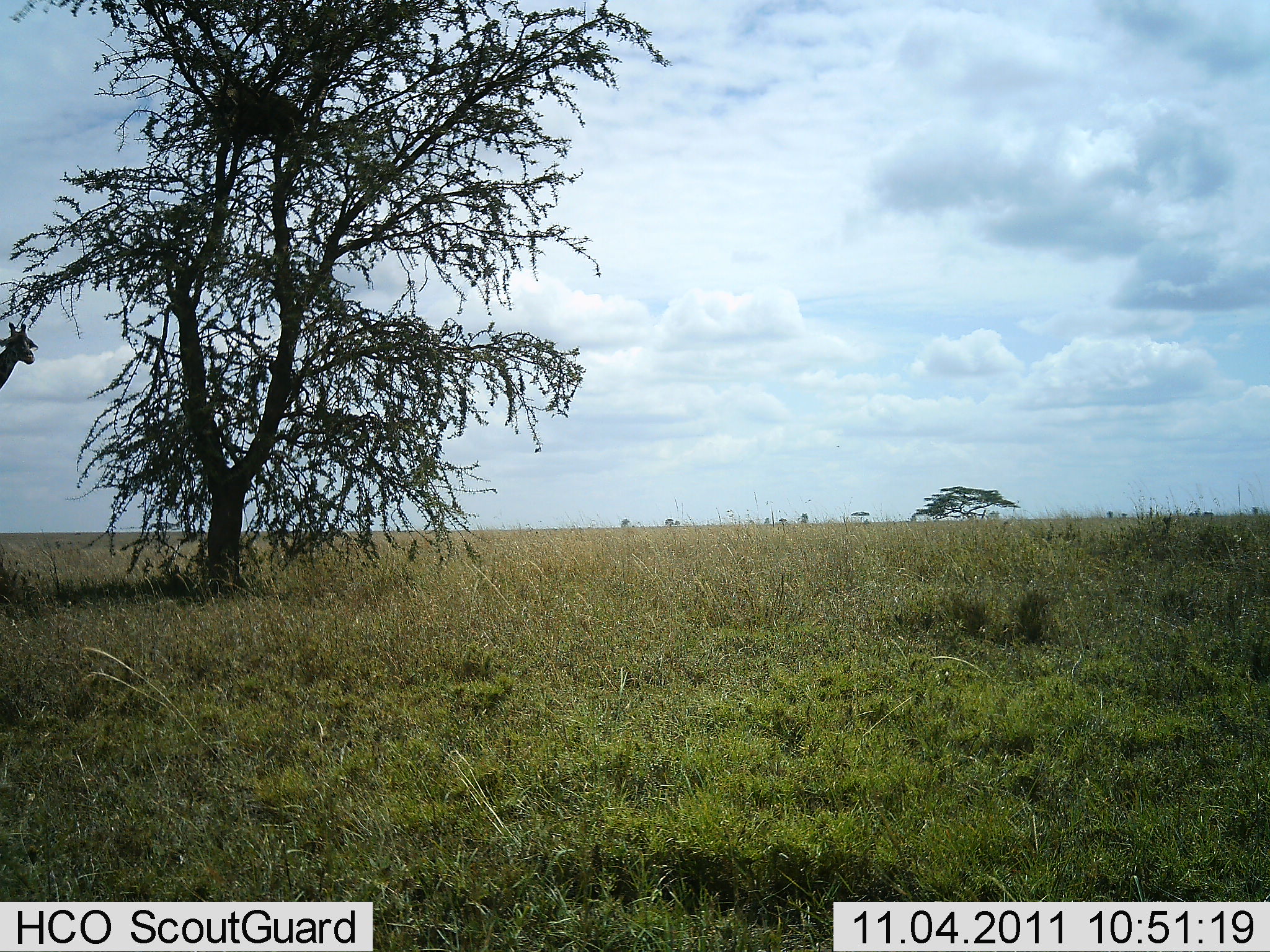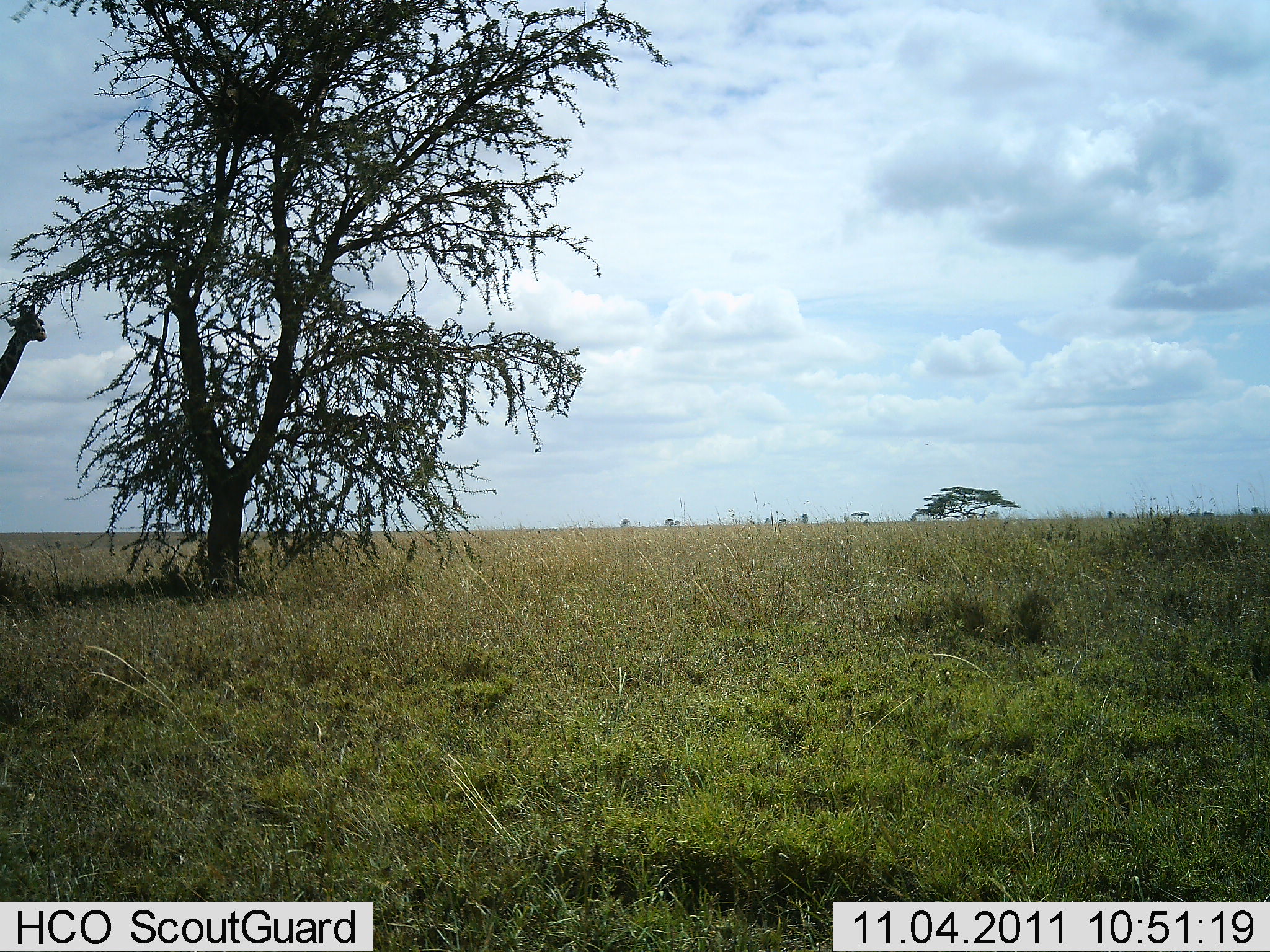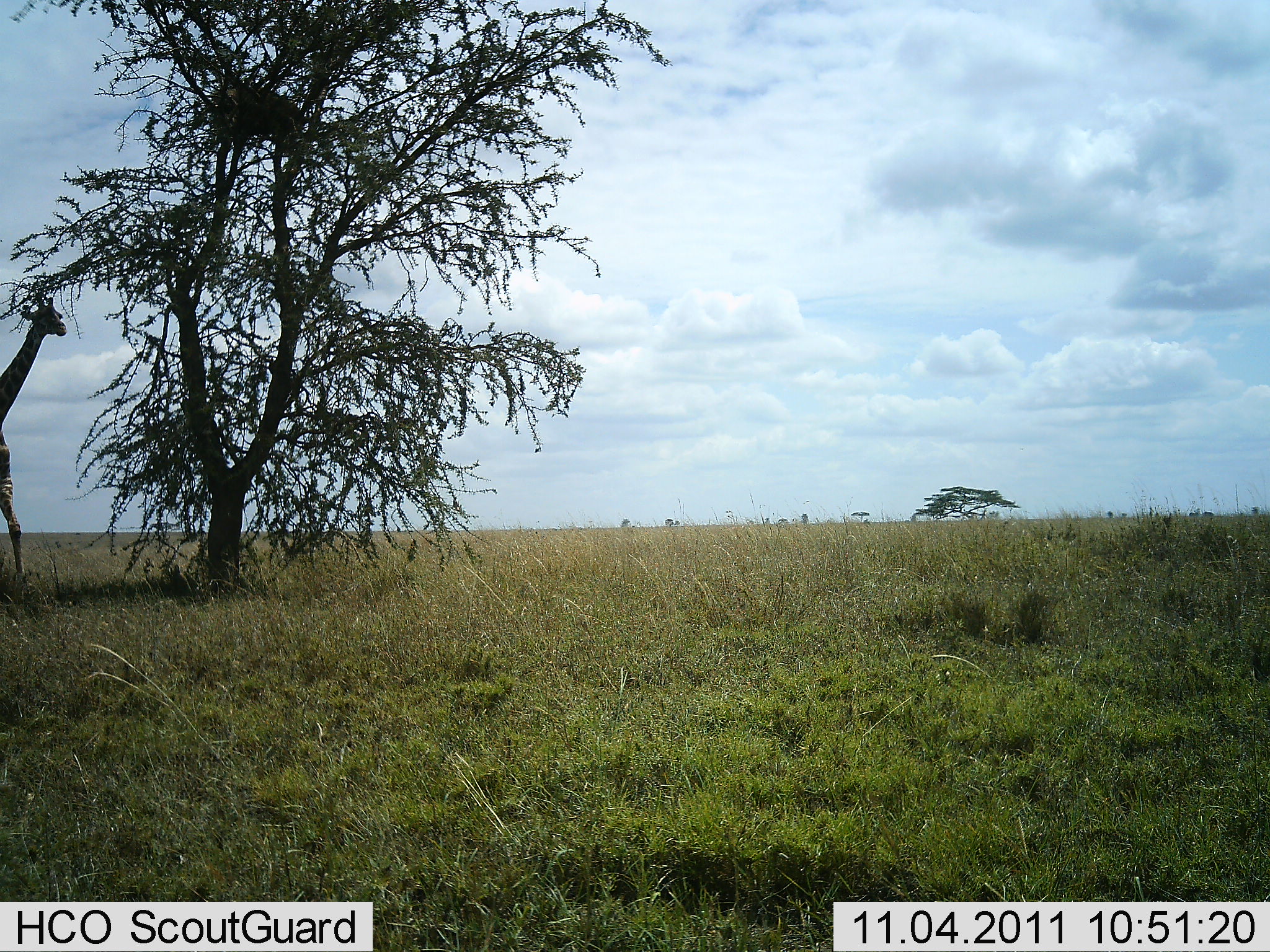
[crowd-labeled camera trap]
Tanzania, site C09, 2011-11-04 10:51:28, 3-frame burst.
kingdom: Animalia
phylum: Chordata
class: Mammalia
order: Artiodactyla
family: Giraffidae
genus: Giraffa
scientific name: Giraffa camelopardalis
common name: giraffe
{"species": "giraffe (Giraffa camelopardalis)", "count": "1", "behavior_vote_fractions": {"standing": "15%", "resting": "0%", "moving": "85%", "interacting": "0%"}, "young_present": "0%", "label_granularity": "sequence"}